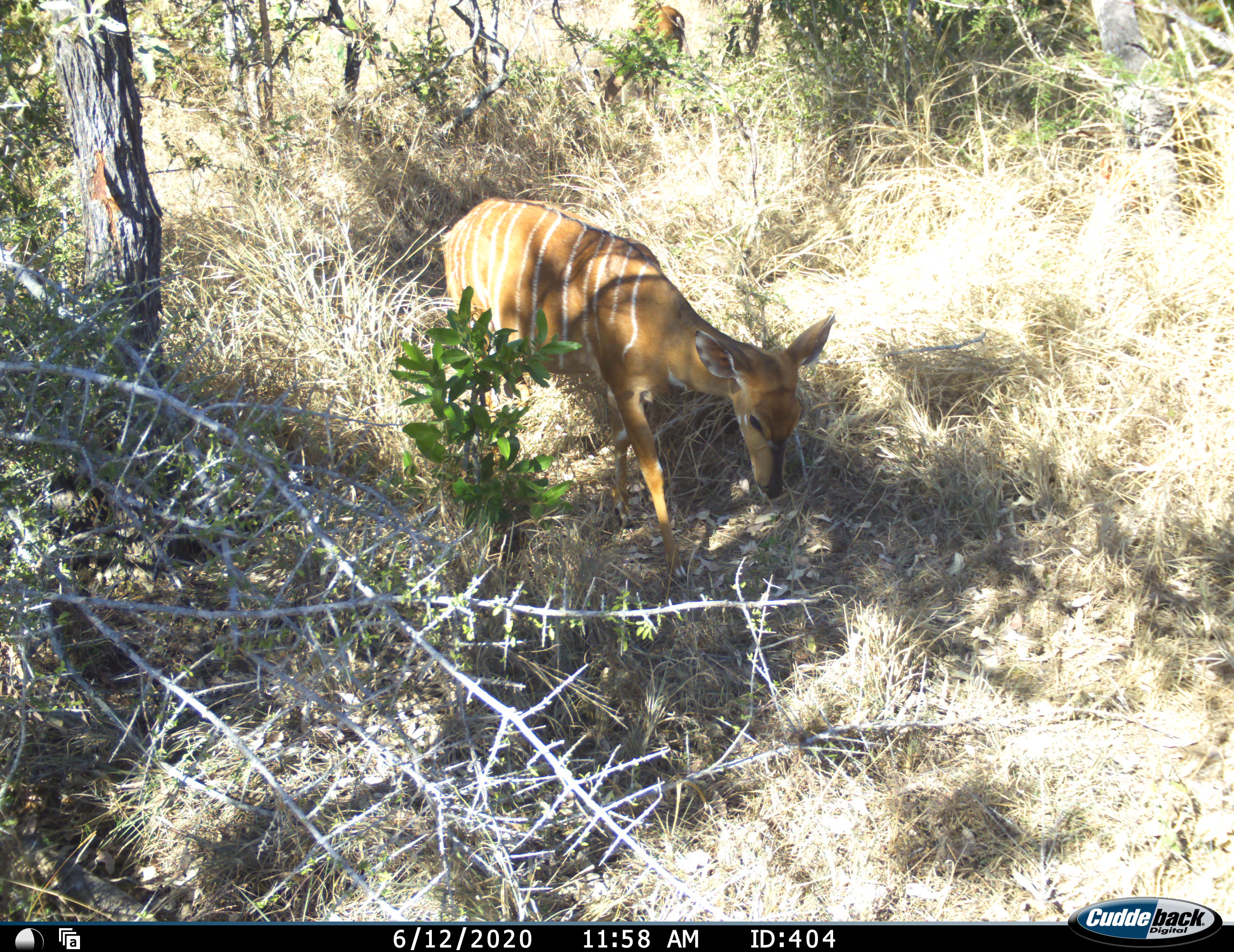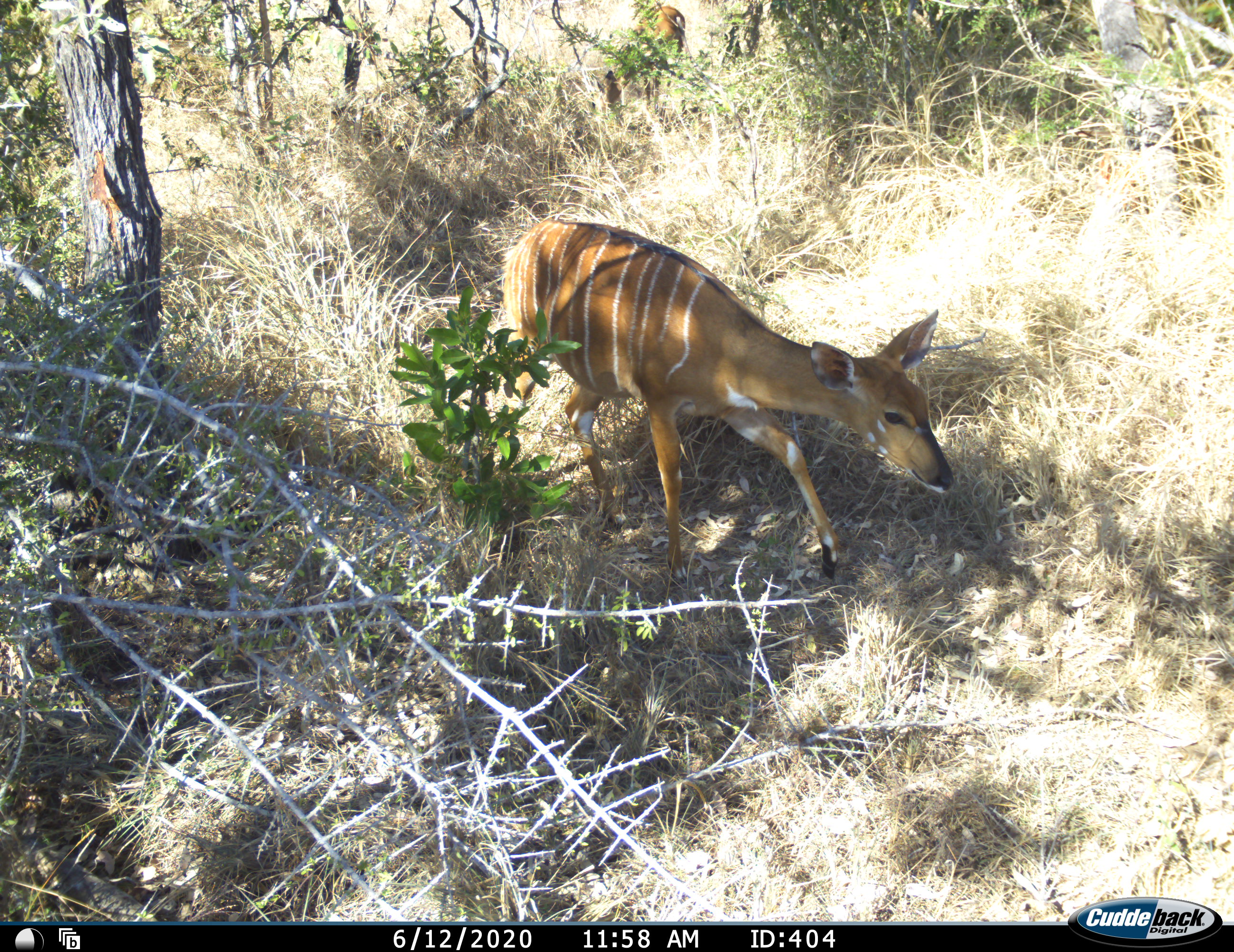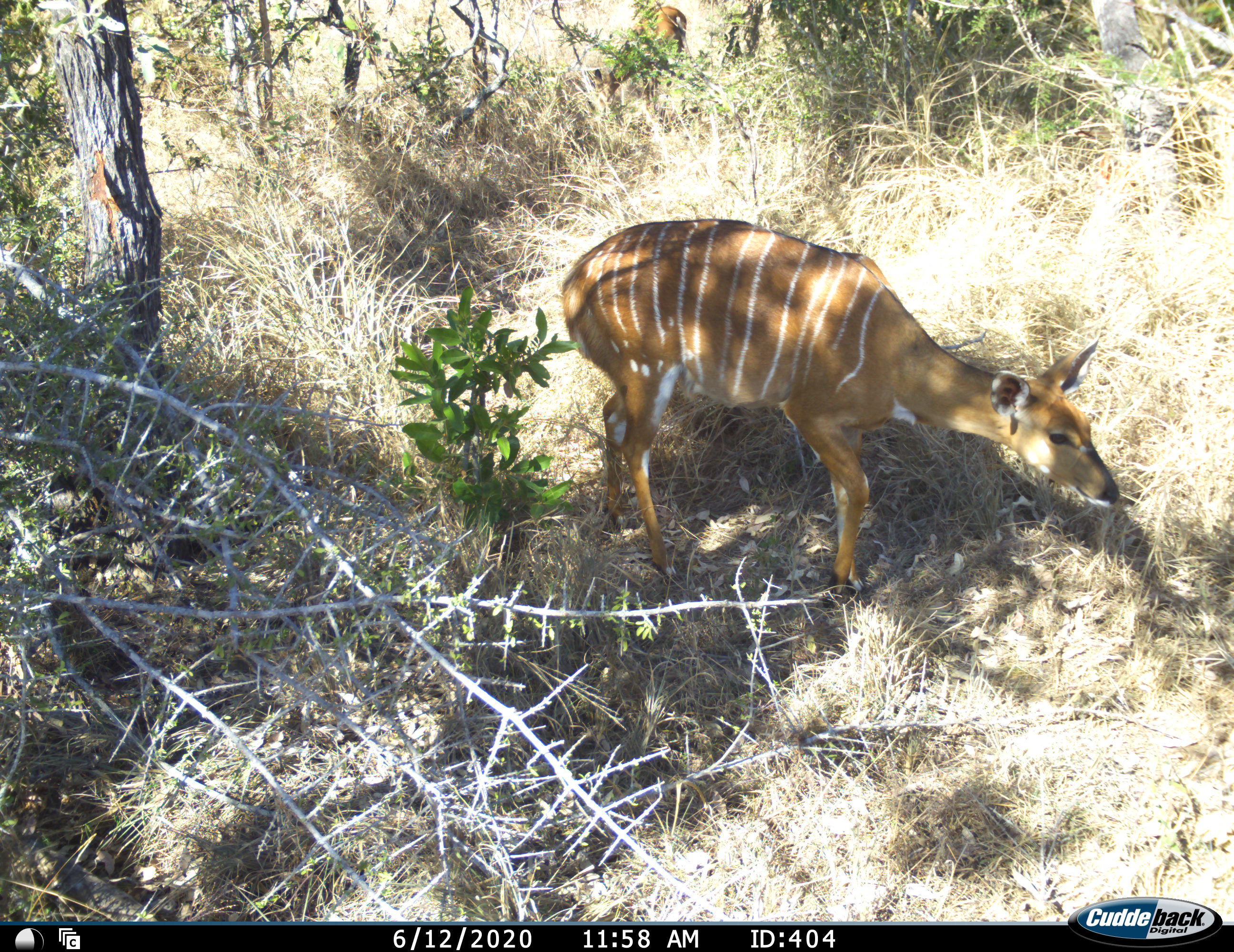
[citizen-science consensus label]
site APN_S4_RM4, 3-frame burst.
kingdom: Animalia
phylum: Chordata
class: Mammalia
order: Artiodactyla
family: Bovidae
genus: Tragelaphus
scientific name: Tragelaphus angasii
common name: nyala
Nyala (Tragelaphus angasii), count 1. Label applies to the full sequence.